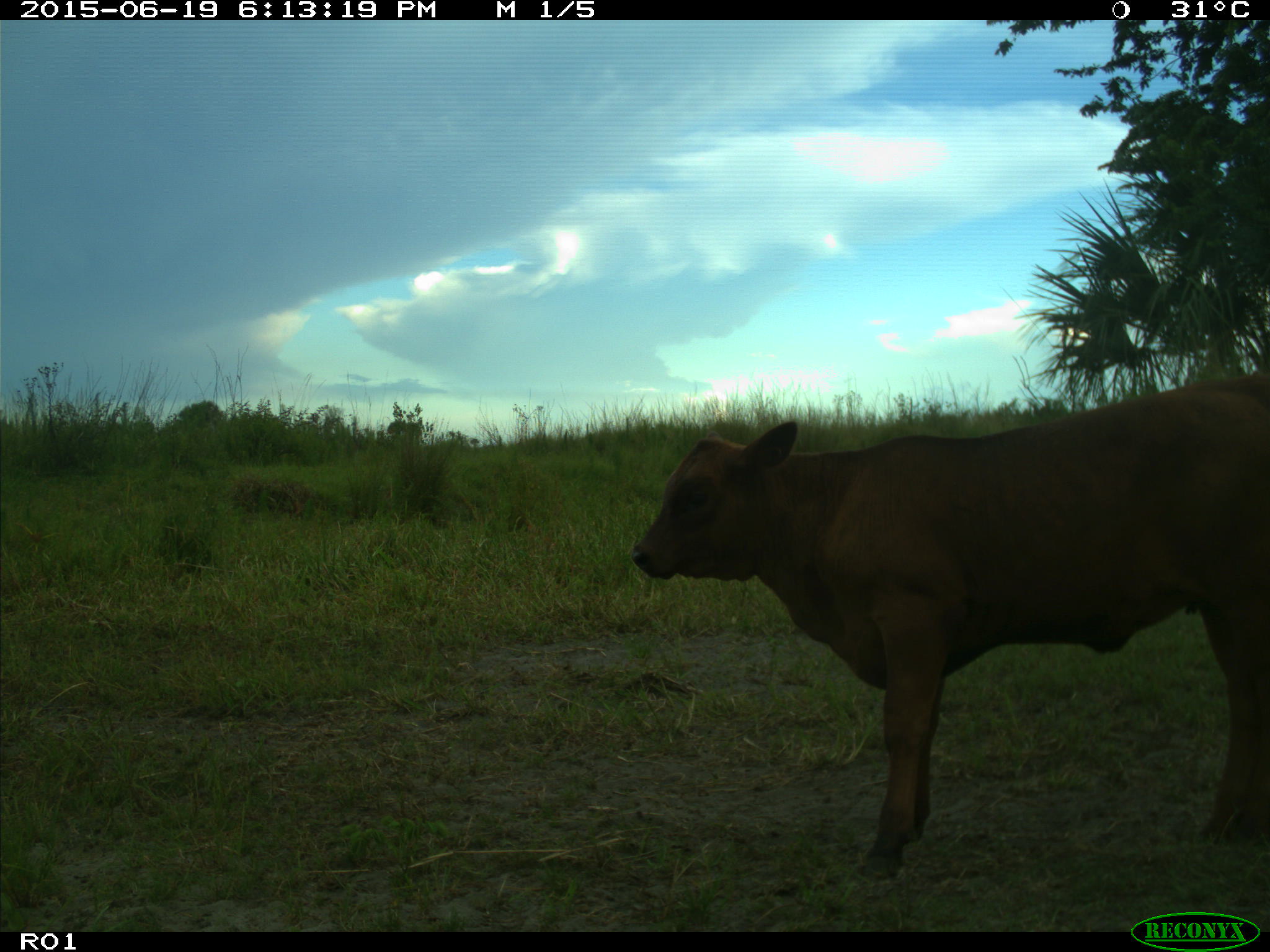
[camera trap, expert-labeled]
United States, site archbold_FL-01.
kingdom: Animalia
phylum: Chordata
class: Mammalia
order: Artiodactyla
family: Bovidae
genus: Bos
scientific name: Bos taurus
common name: domestic cow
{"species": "Bos taurus (domestic cow)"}